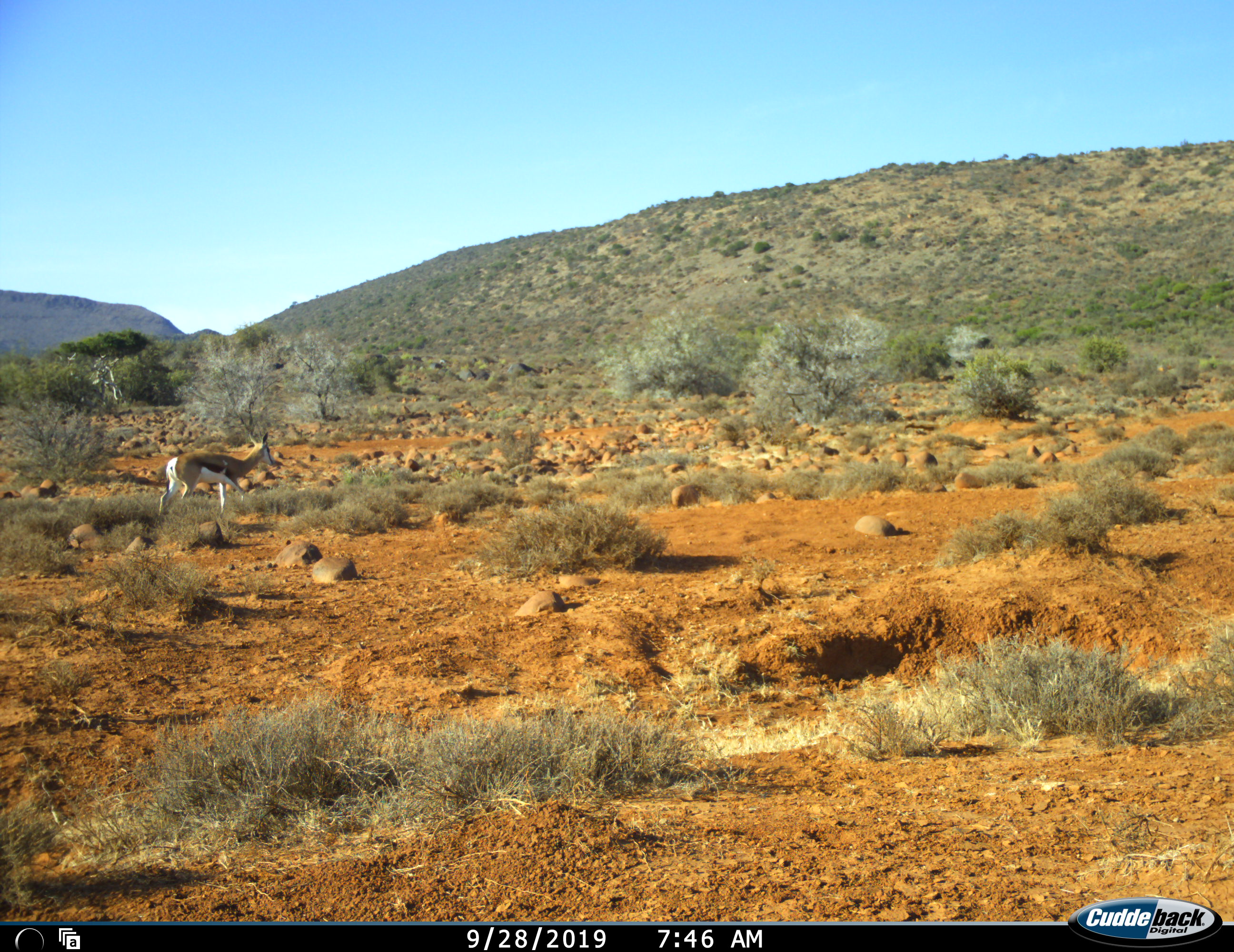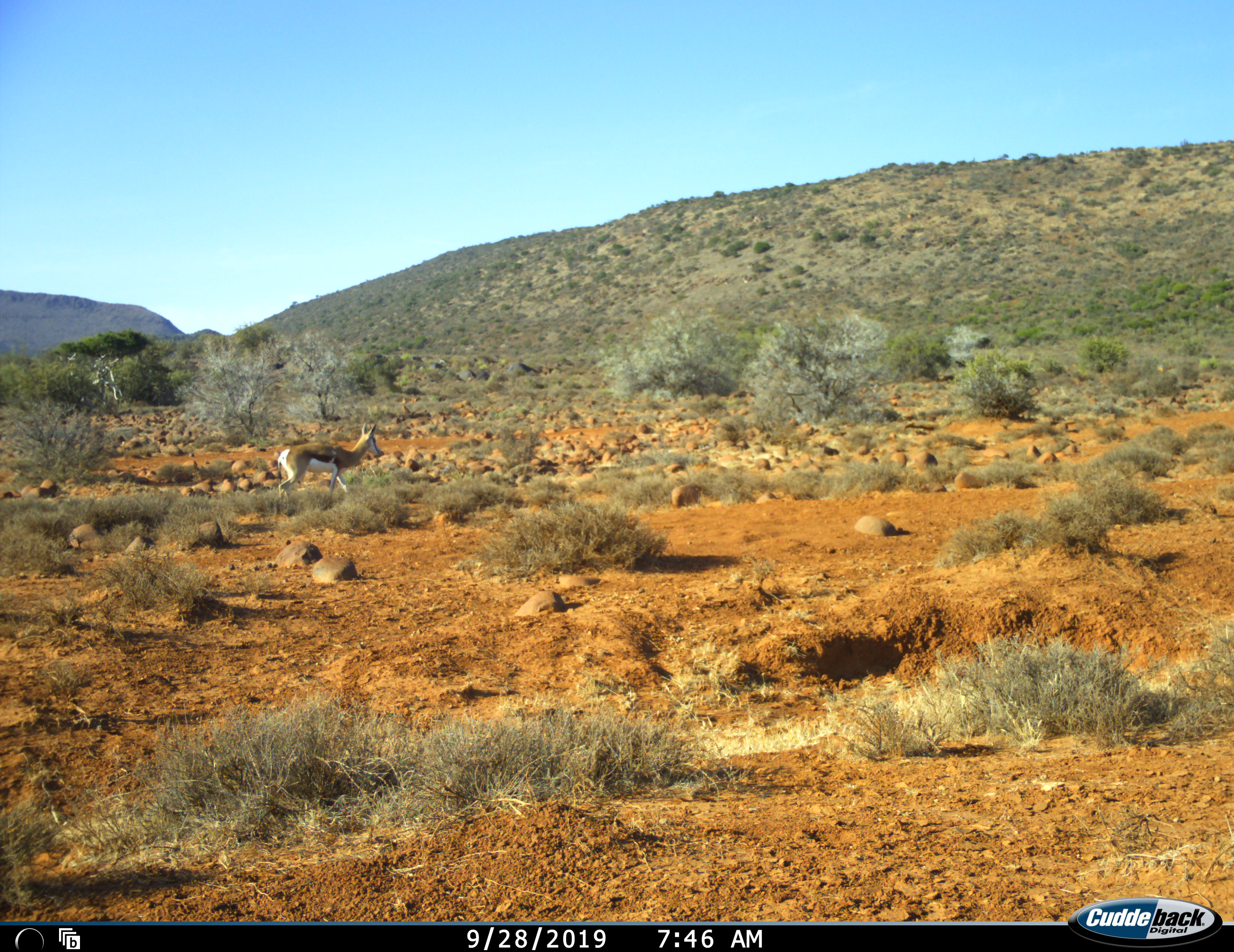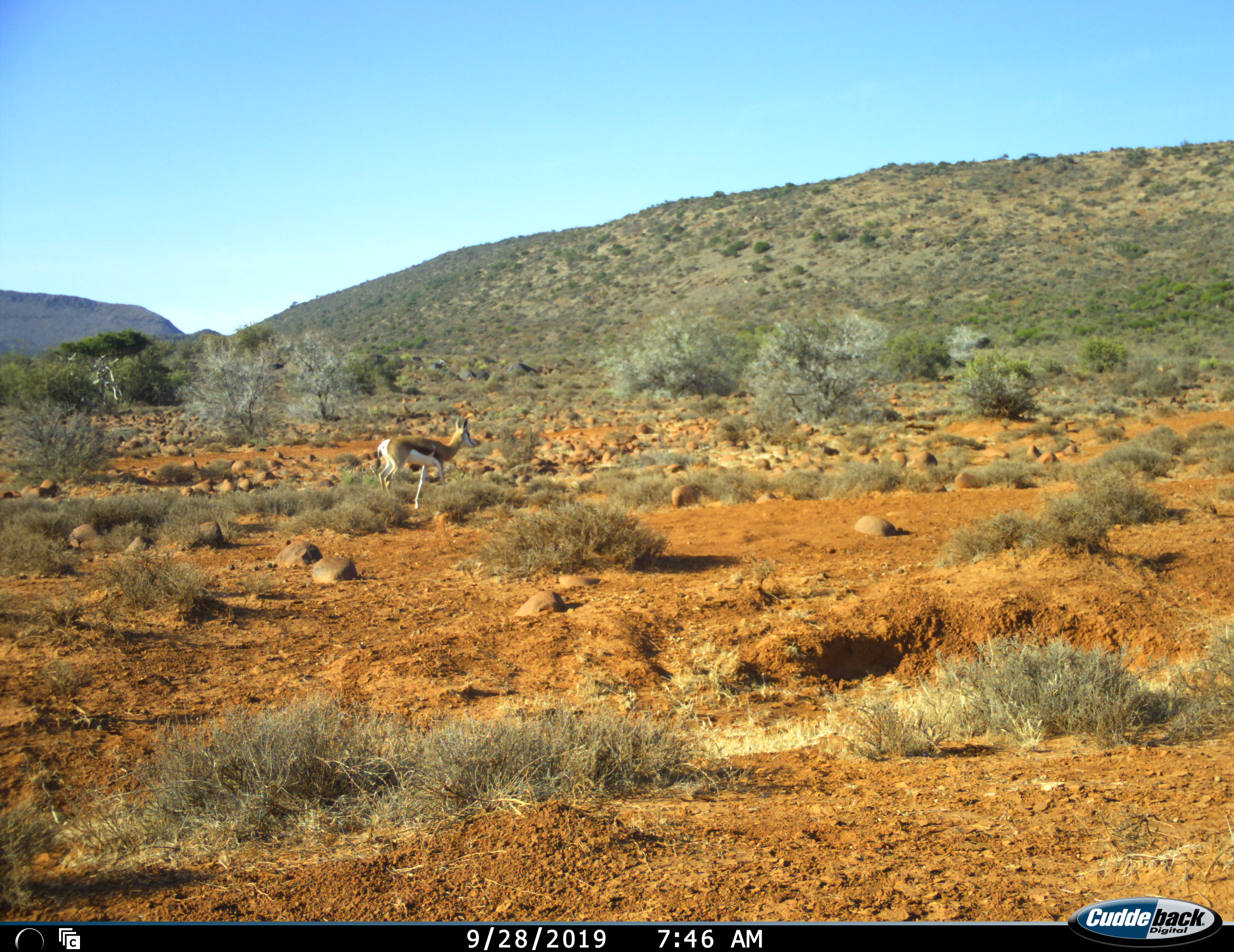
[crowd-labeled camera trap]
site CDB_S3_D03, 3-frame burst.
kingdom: Animalia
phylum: Chordata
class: Mammalia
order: Artiodactyla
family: Bovidae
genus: Antidorcas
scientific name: Antidorcas marsupialis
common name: springbok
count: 1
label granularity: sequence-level